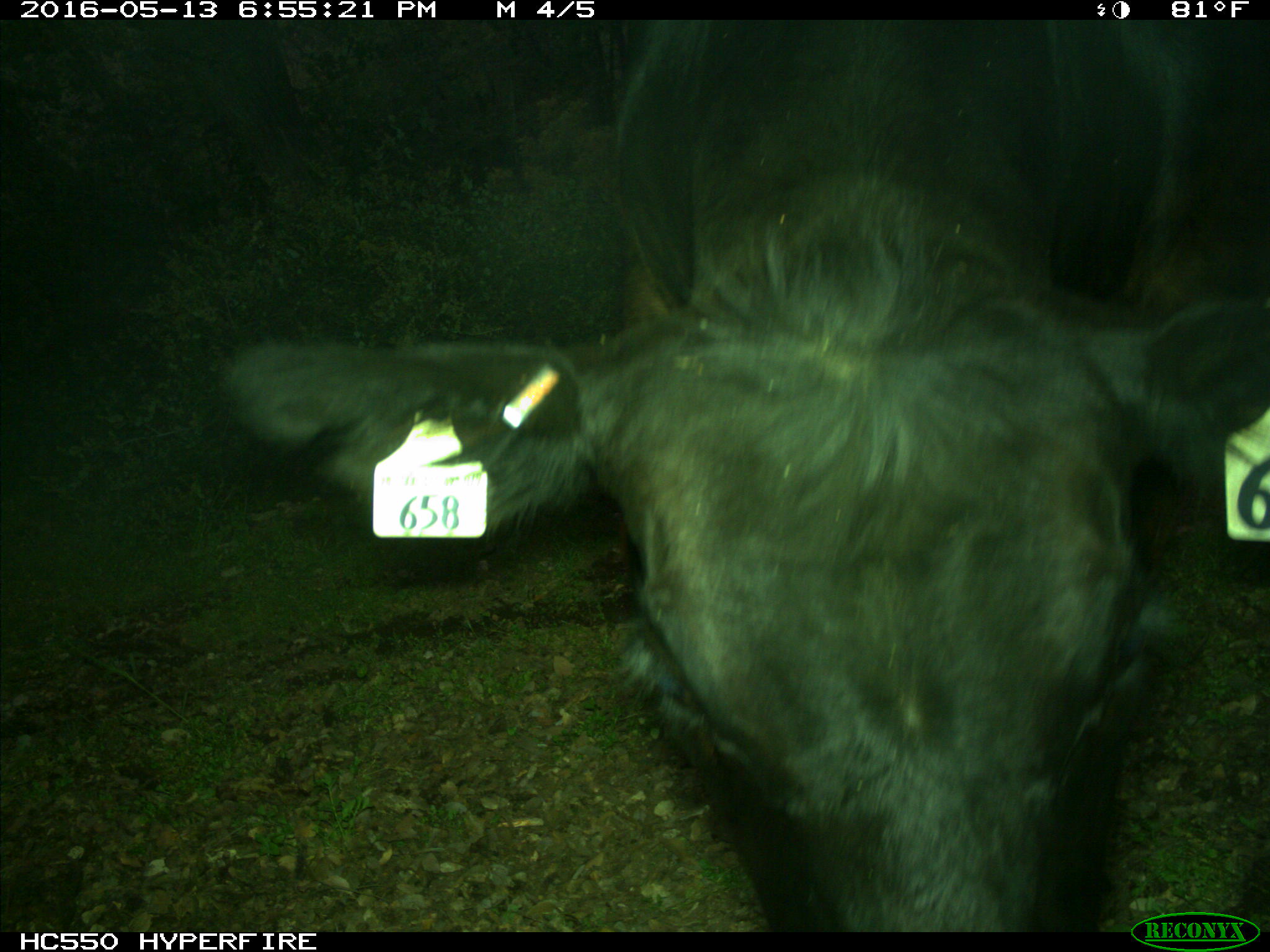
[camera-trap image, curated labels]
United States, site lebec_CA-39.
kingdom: Animalia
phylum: Chordata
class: Mammalia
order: Artiodactyla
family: Bovidae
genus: Bos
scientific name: Bos taurus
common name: domestic cow